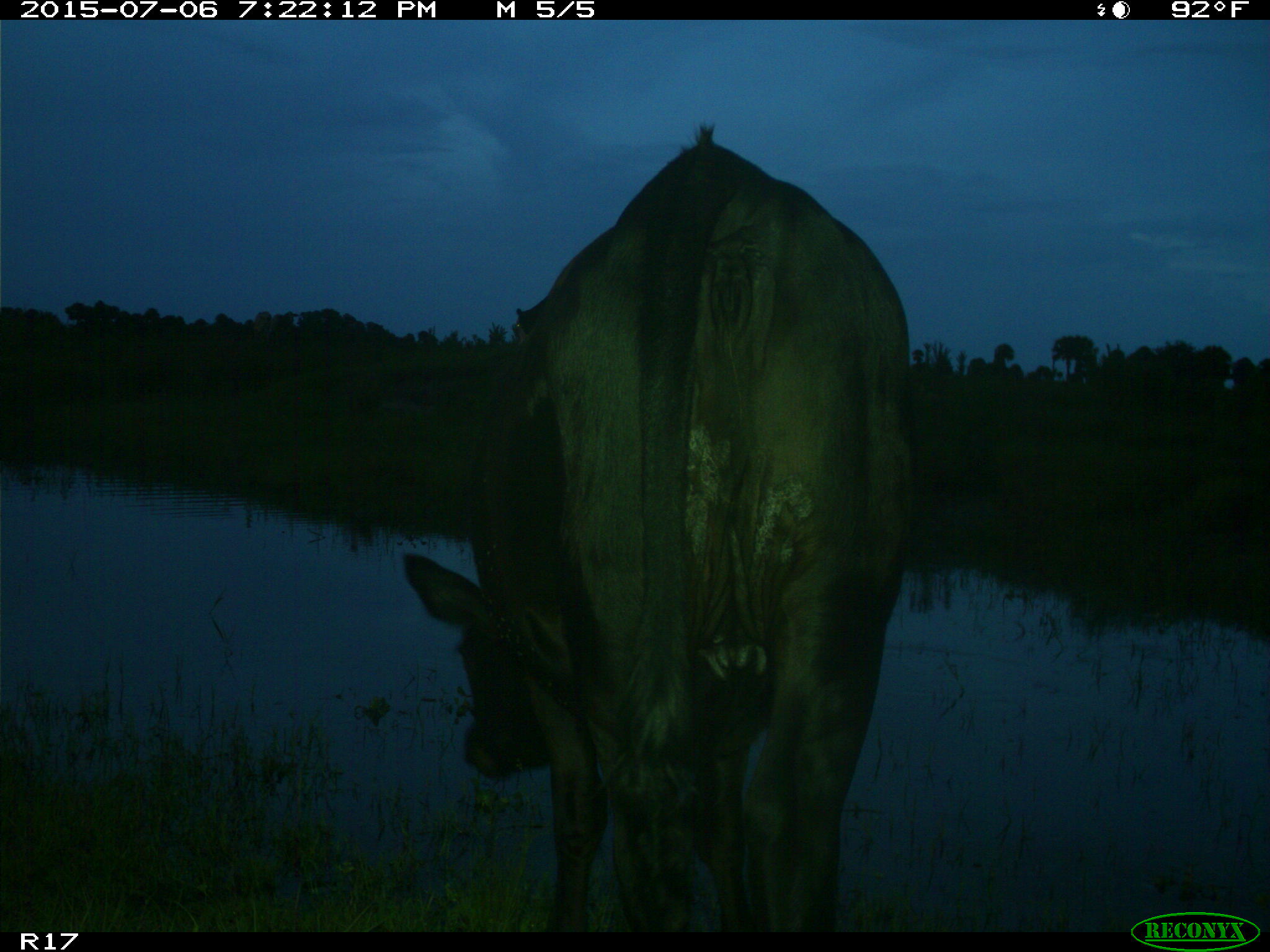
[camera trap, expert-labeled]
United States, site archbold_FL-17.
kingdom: Animalia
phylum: Chordata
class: Mammalia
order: Artiodactyla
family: Bovidae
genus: Bos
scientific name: Bos taurus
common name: domestic cow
Bos taurus (domestic cow).